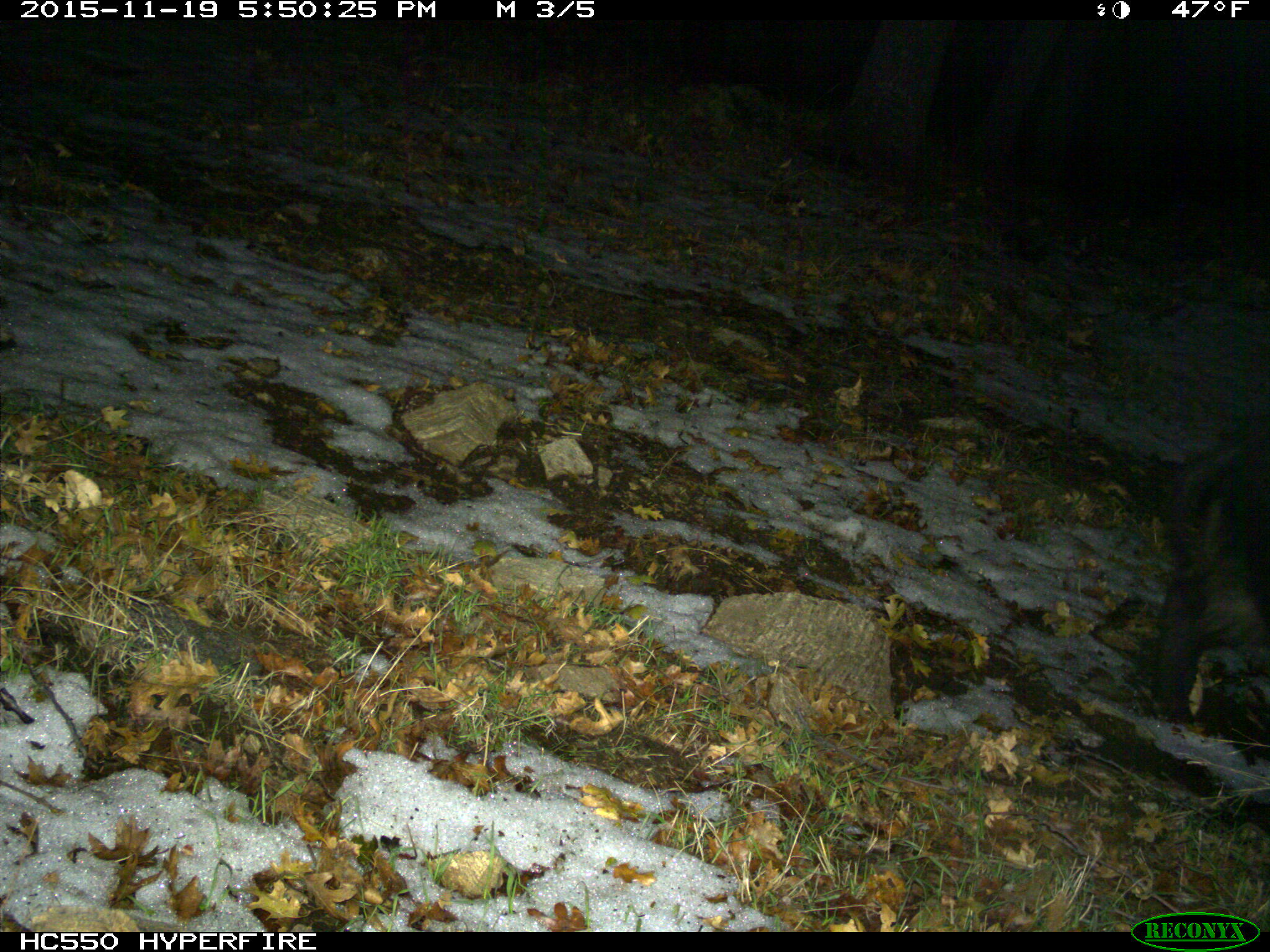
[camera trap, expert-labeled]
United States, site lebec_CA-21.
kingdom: Animalia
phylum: Chordata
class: Mammalia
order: Artiodactyla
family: Suidae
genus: Sus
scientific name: Sus scrofa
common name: wild boar